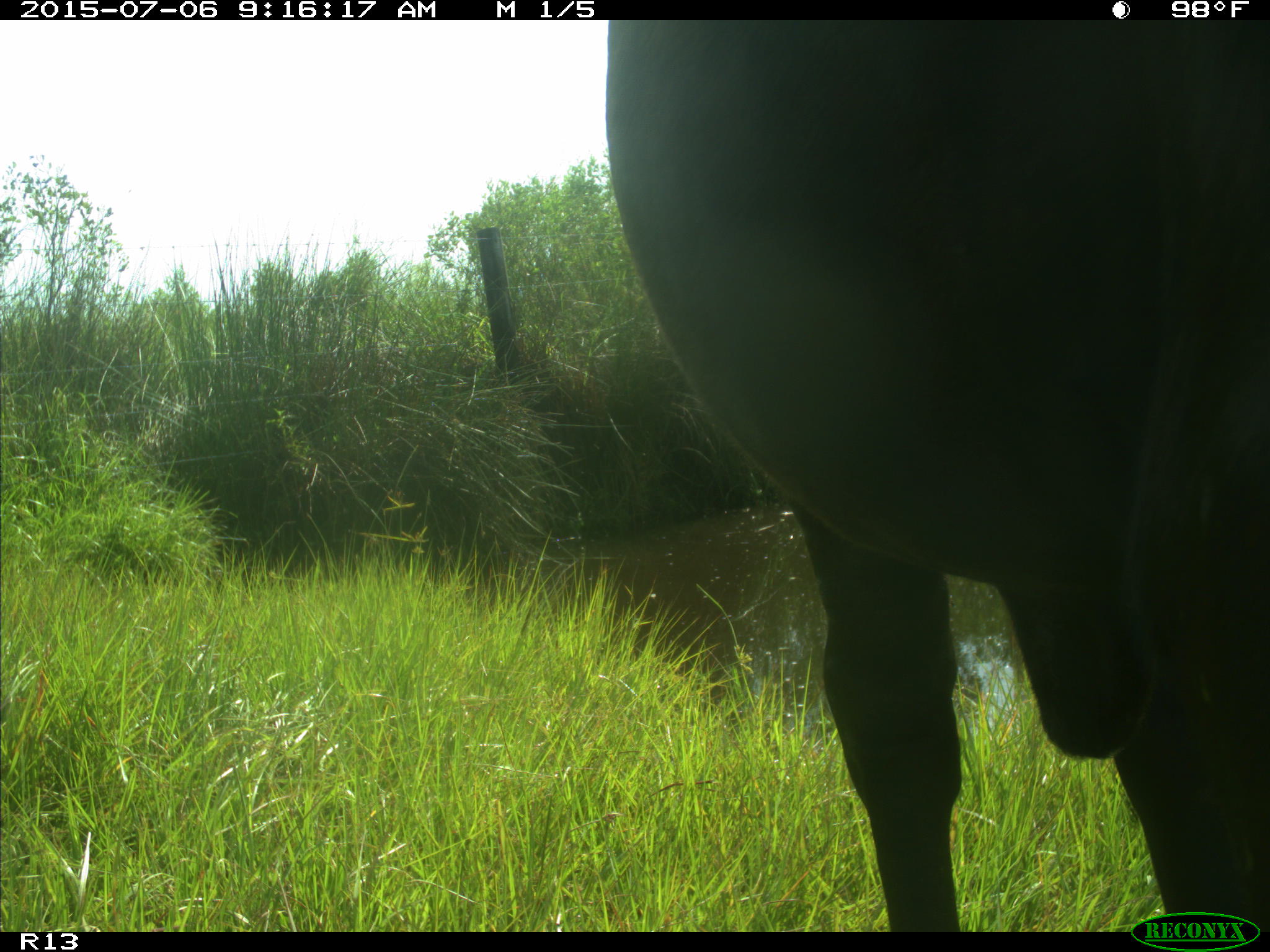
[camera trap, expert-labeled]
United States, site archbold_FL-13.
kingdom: Animalia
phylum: Chordata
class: Mammalia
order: Artiodactyla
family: Bovidae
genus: Bos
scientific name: Bos taurus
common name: domestic cow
Bos taurus (domestic cow).